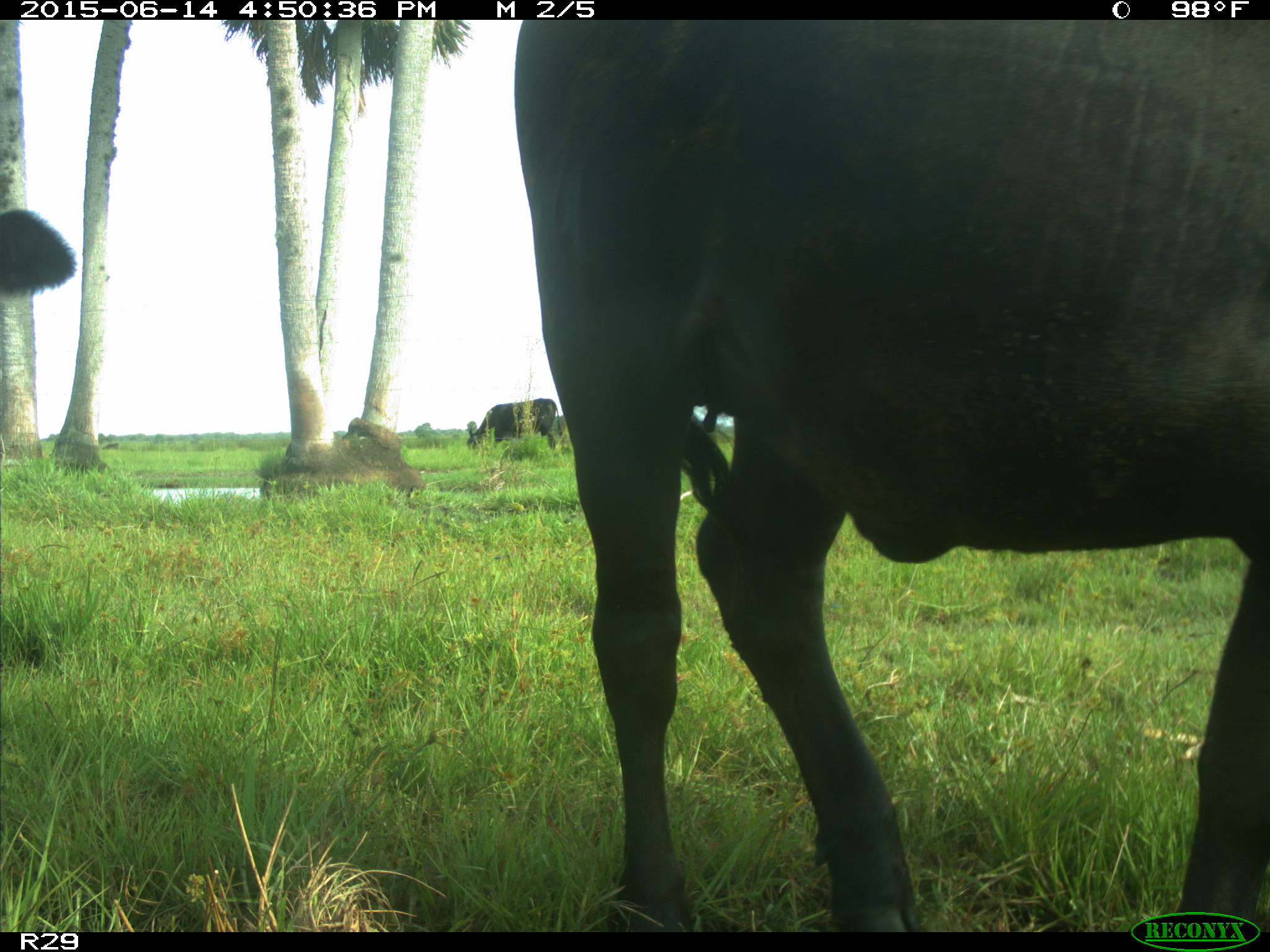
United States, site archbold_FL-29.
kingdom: Animalia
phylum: Chordata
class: Mammalia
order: Artiodactyla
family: Bovidae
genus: Bos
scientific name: Bos taurus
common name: domestic cow